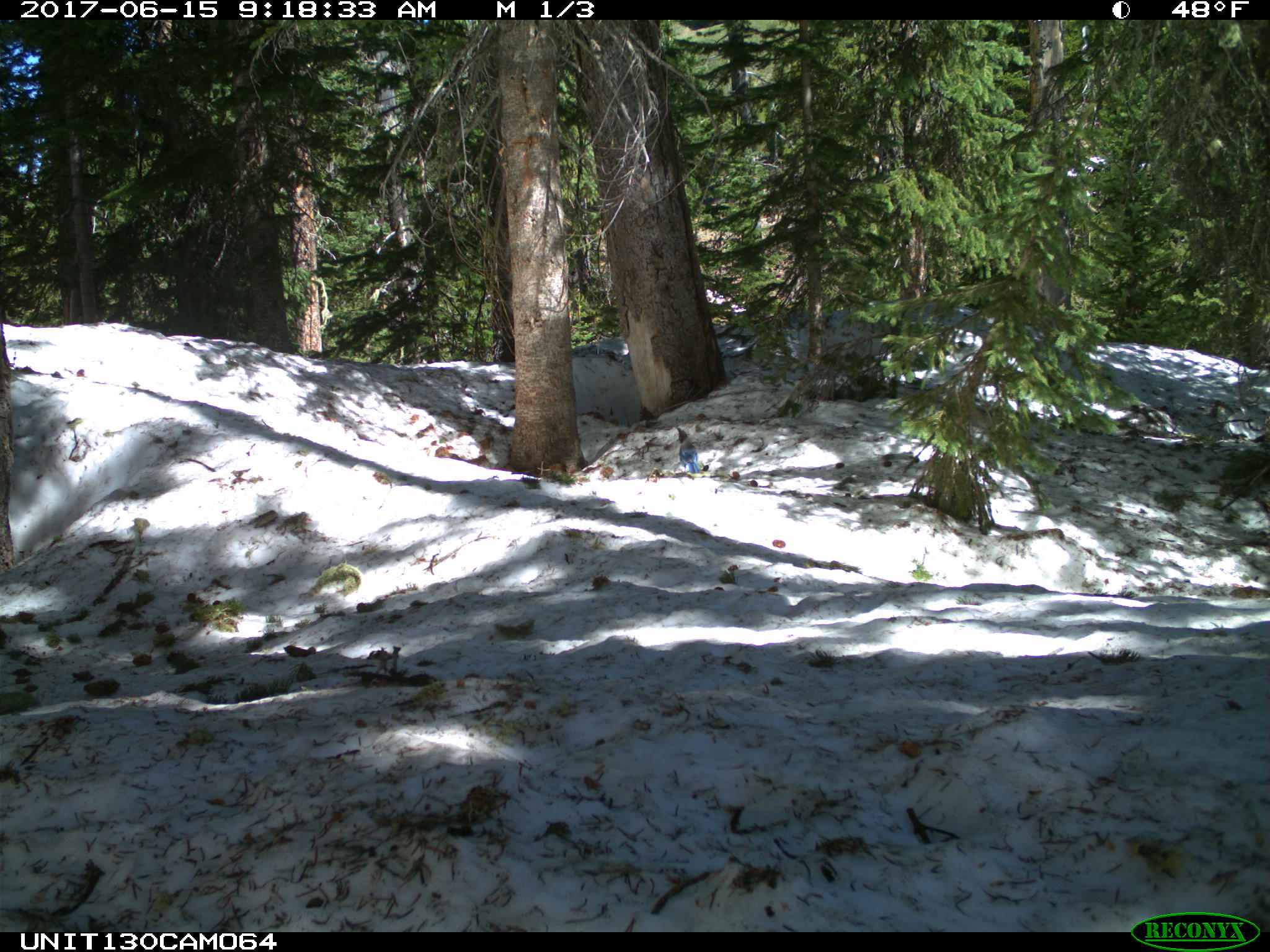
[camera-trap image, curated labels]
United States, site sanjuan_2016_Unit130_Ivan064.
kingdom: Animalia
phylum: Chordata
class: Aves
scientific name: Aves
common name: birds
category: unidentified bird